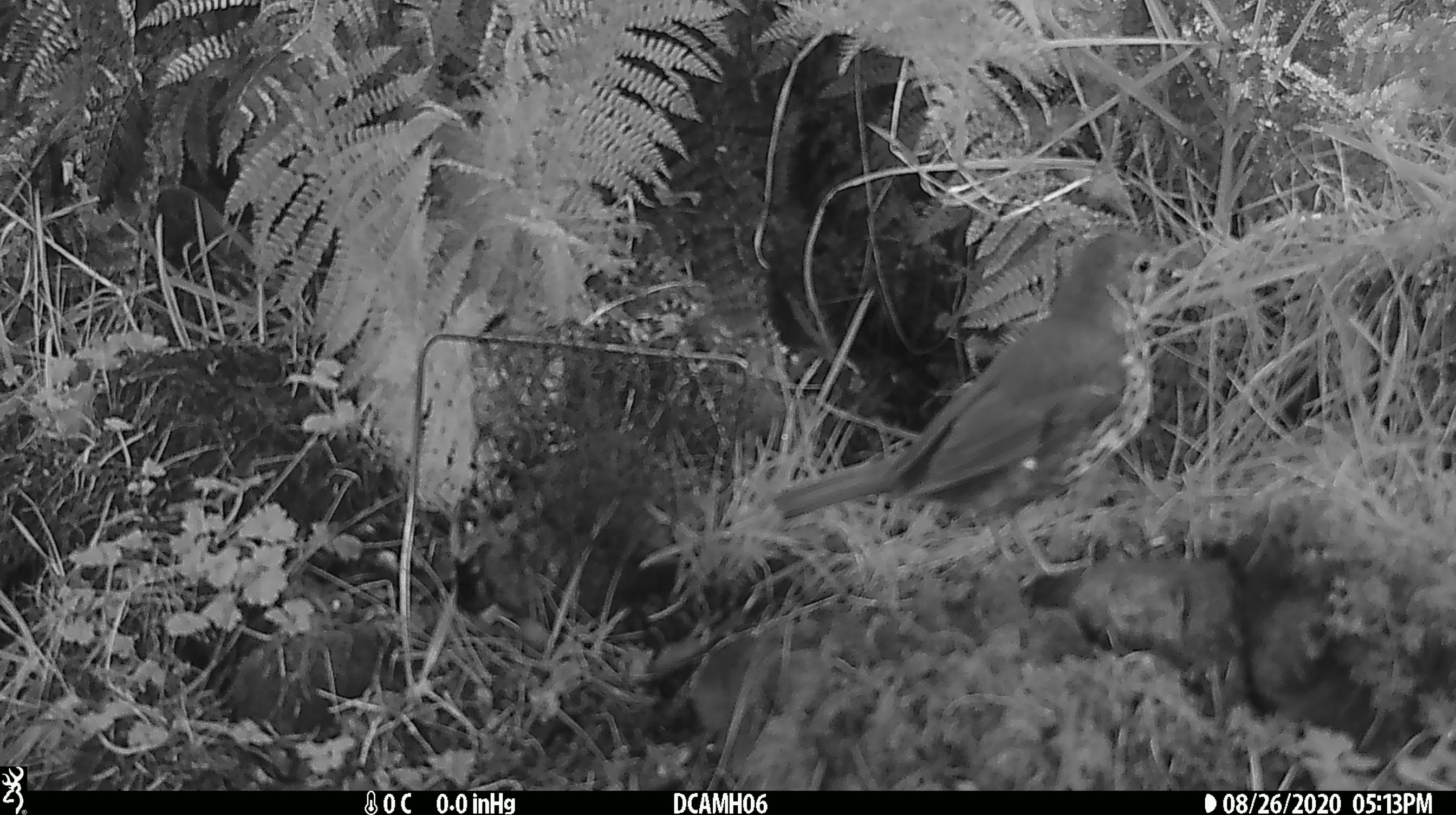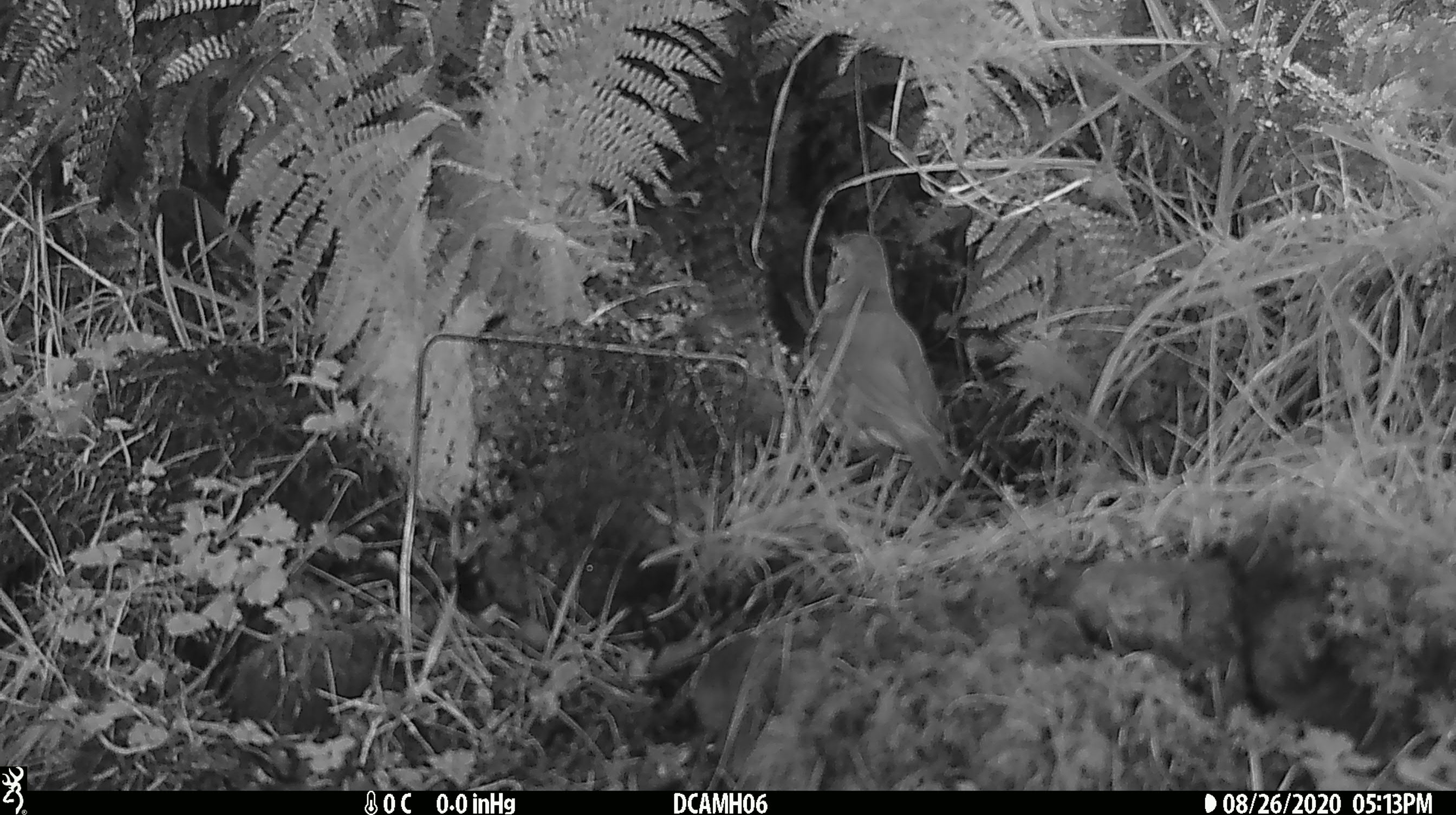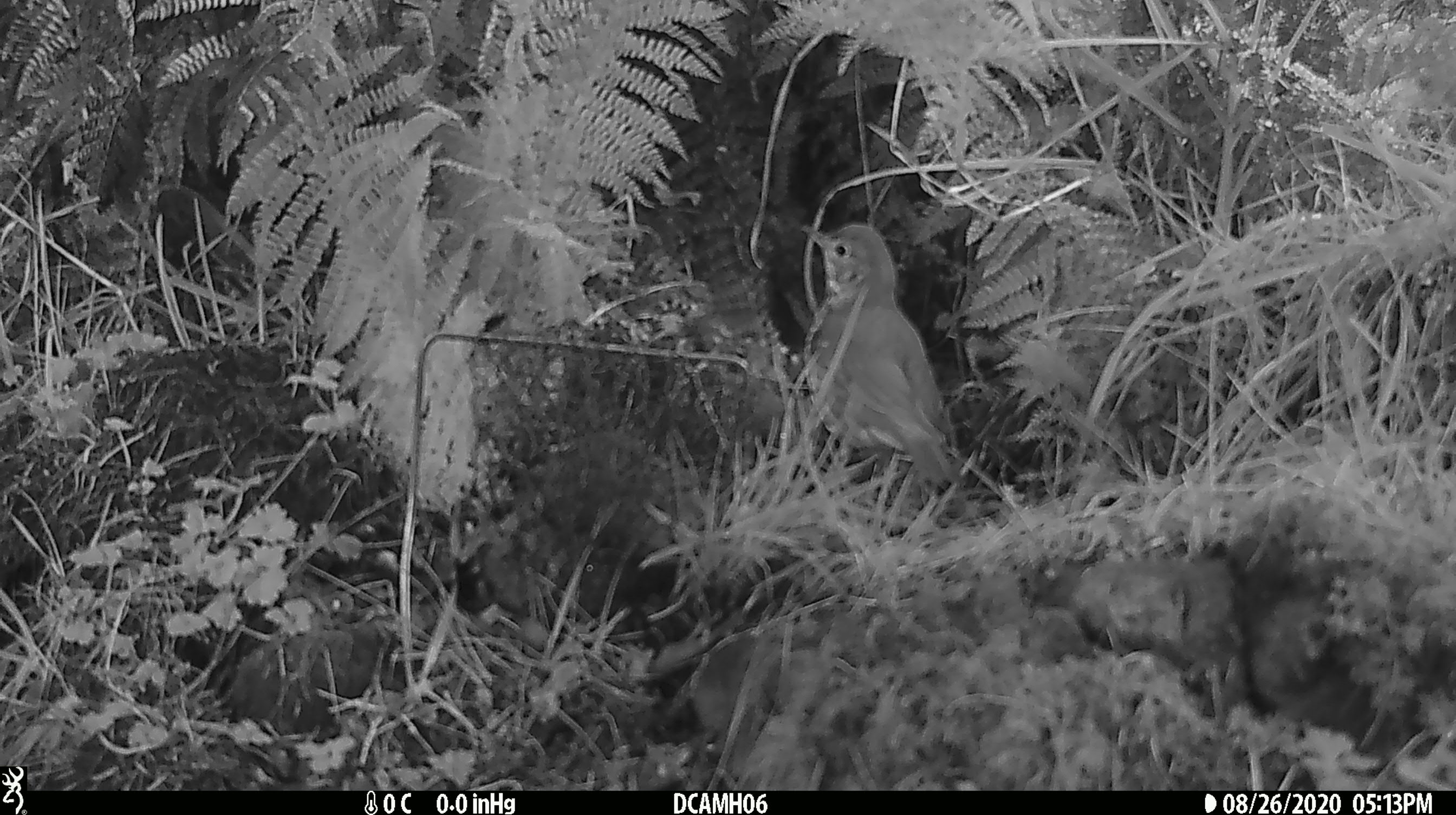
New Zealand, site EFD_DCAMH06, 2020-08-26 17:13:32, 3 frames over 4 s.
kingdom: Animalia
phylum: Chordata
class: Aves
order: Passeriformes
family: Turdidae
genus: Turdus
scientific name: Turdus philomelos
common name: song thrush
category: thrush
Thrush (song thrush) (Turdus philomelos).